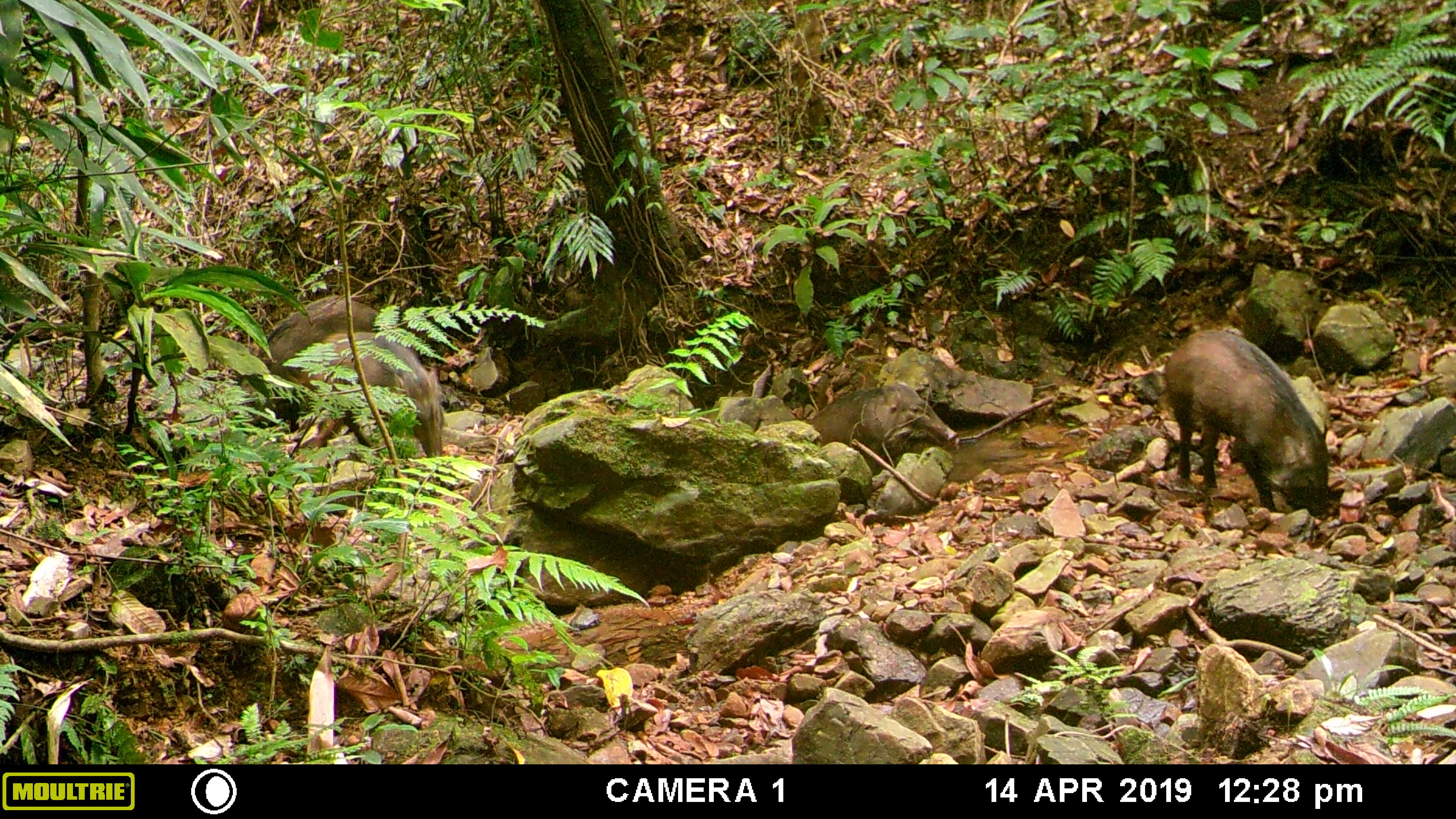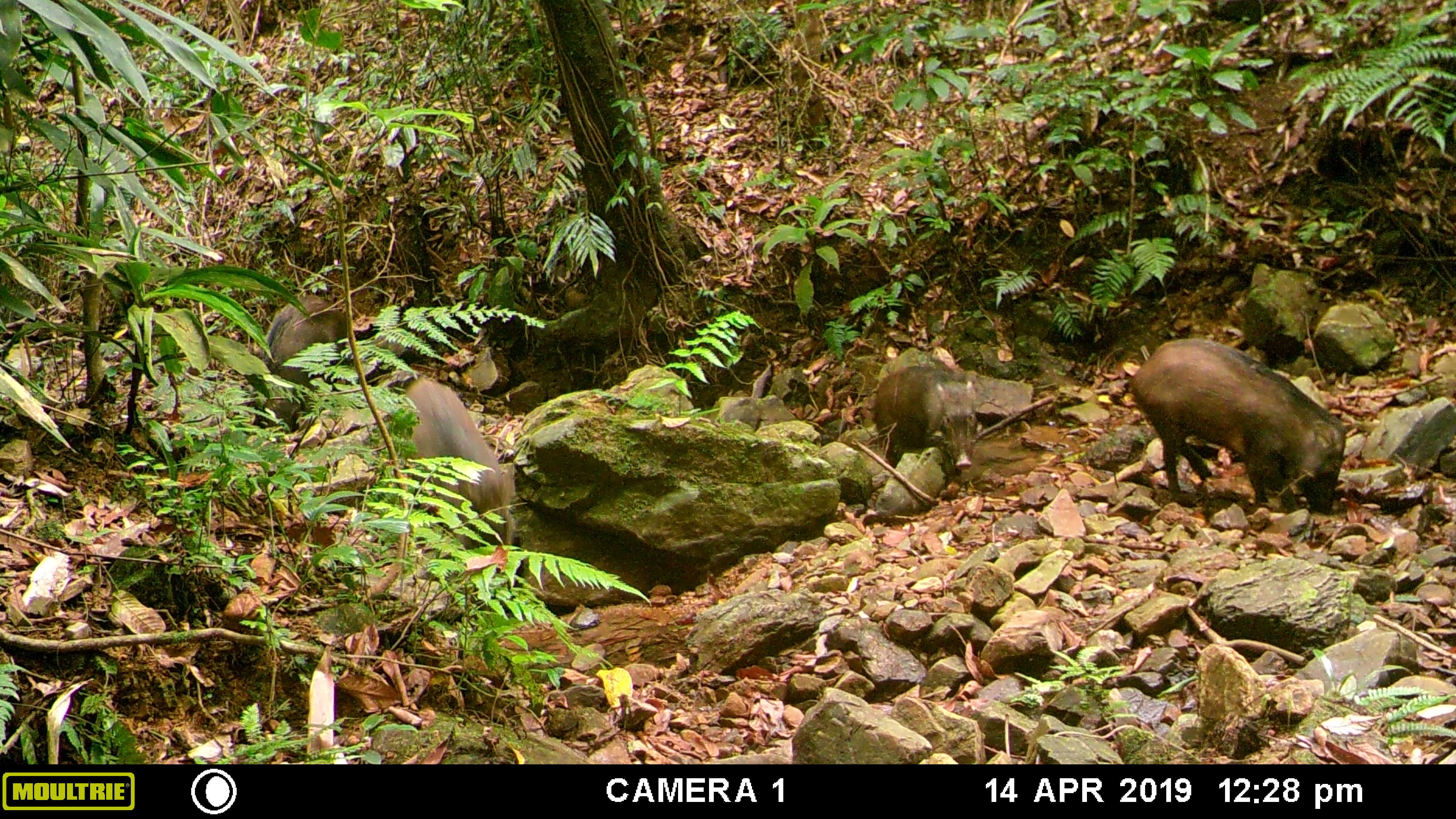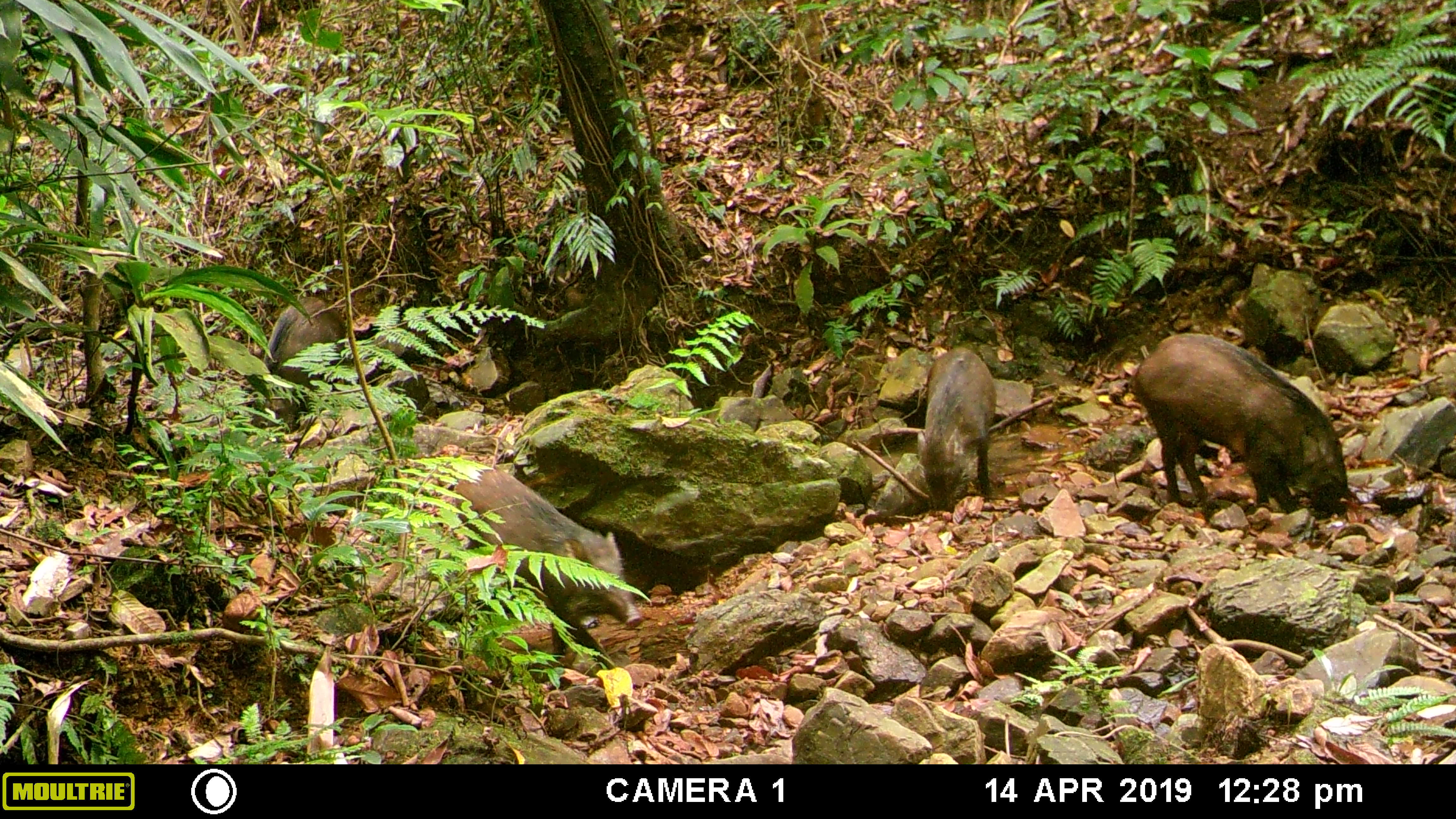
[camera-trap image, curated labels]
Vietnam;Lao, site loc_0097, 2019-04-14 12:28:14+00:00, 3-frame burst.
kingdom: Animalia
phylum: Chordata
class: Mammalia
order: Artiodactyla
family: Suidae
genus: Sus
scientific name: Sus scrofa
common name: eurasian wild pig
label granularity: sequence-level